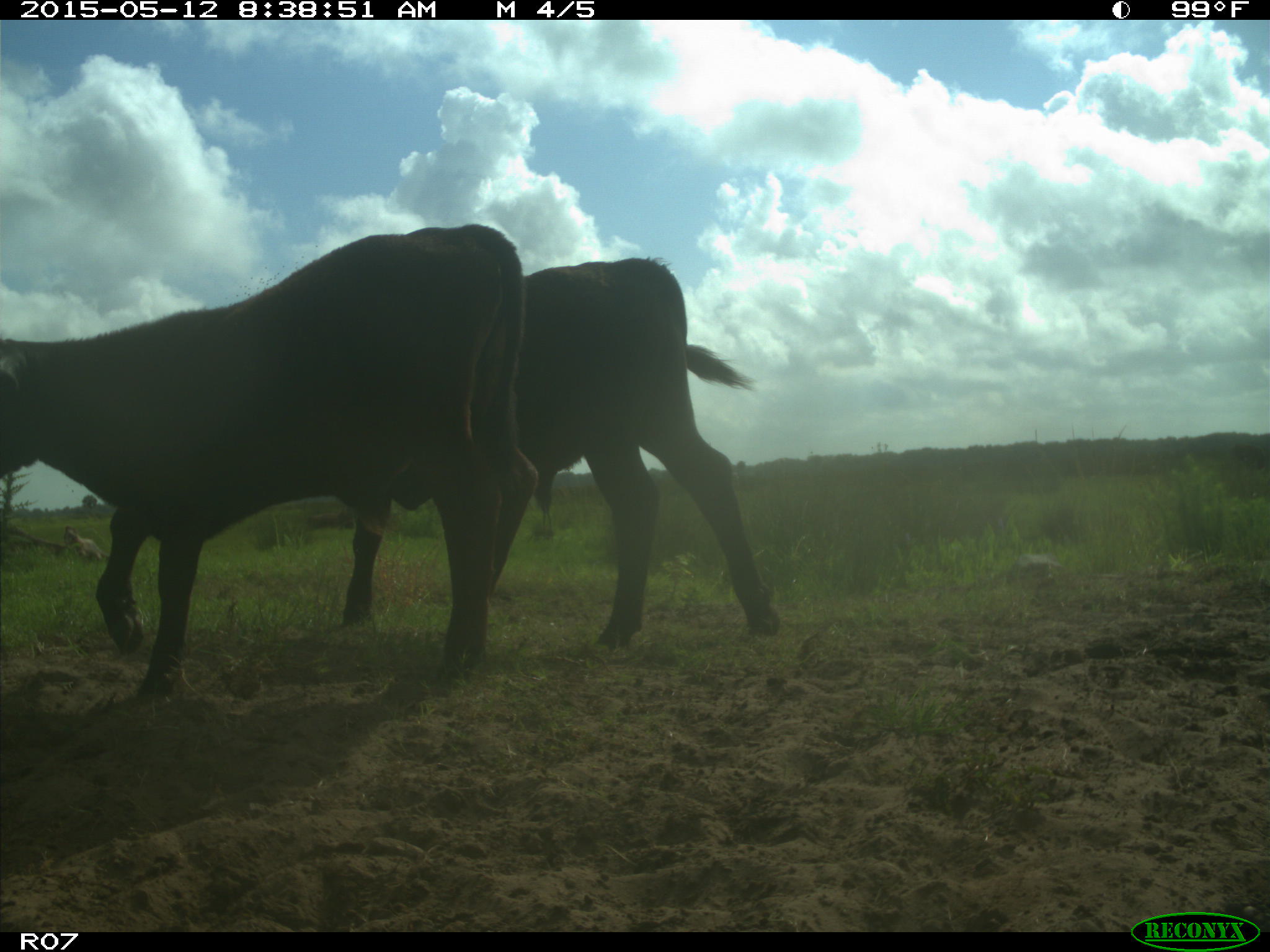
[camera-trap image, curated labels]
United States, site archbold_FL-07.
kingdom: Animalia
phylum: Chordata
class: Mammalia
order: Artiodactyla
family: Bovidae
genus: Bos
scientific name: Bos taurus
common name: domestic cow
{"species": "Bos taurus (domestic cow)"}